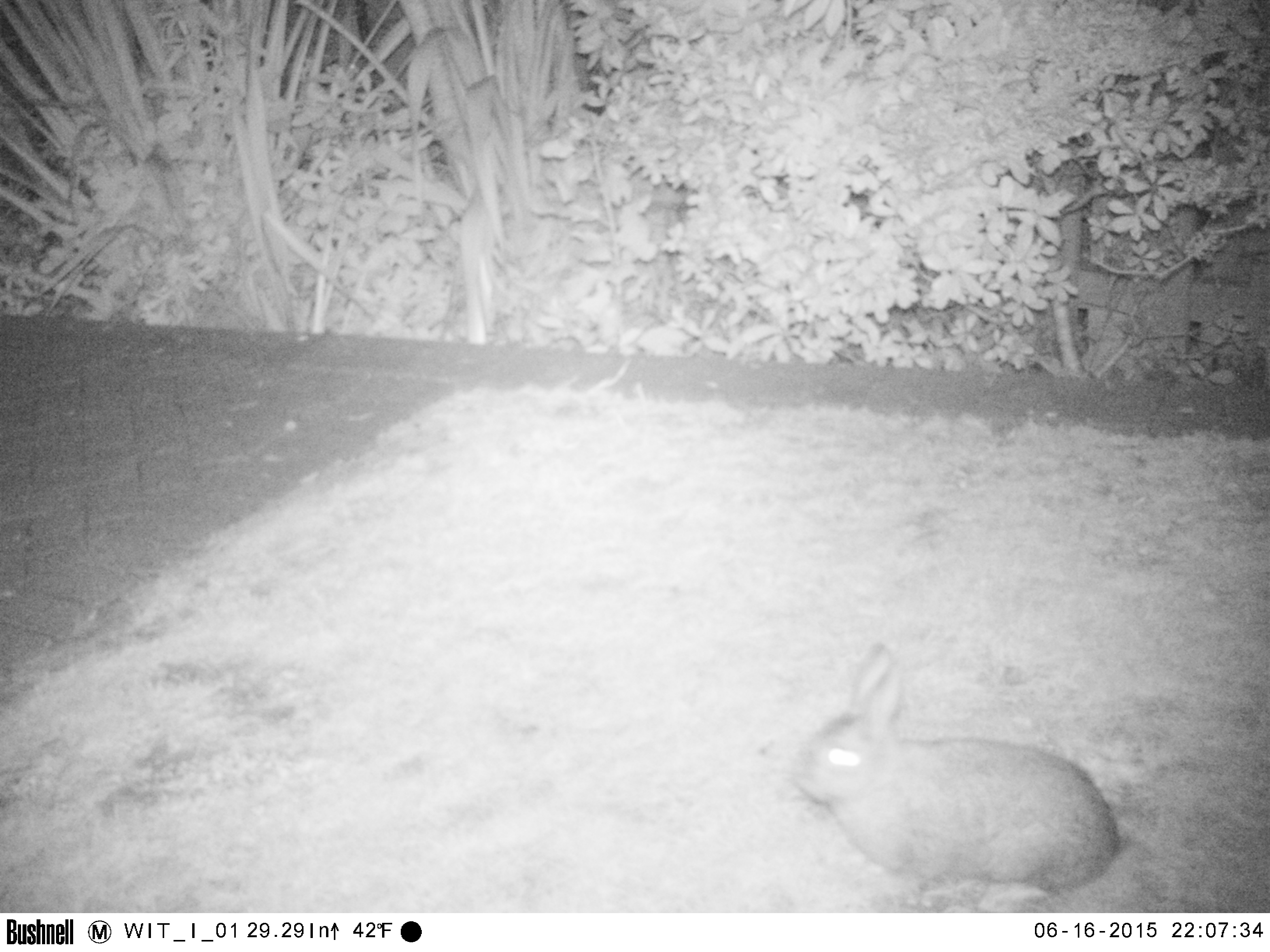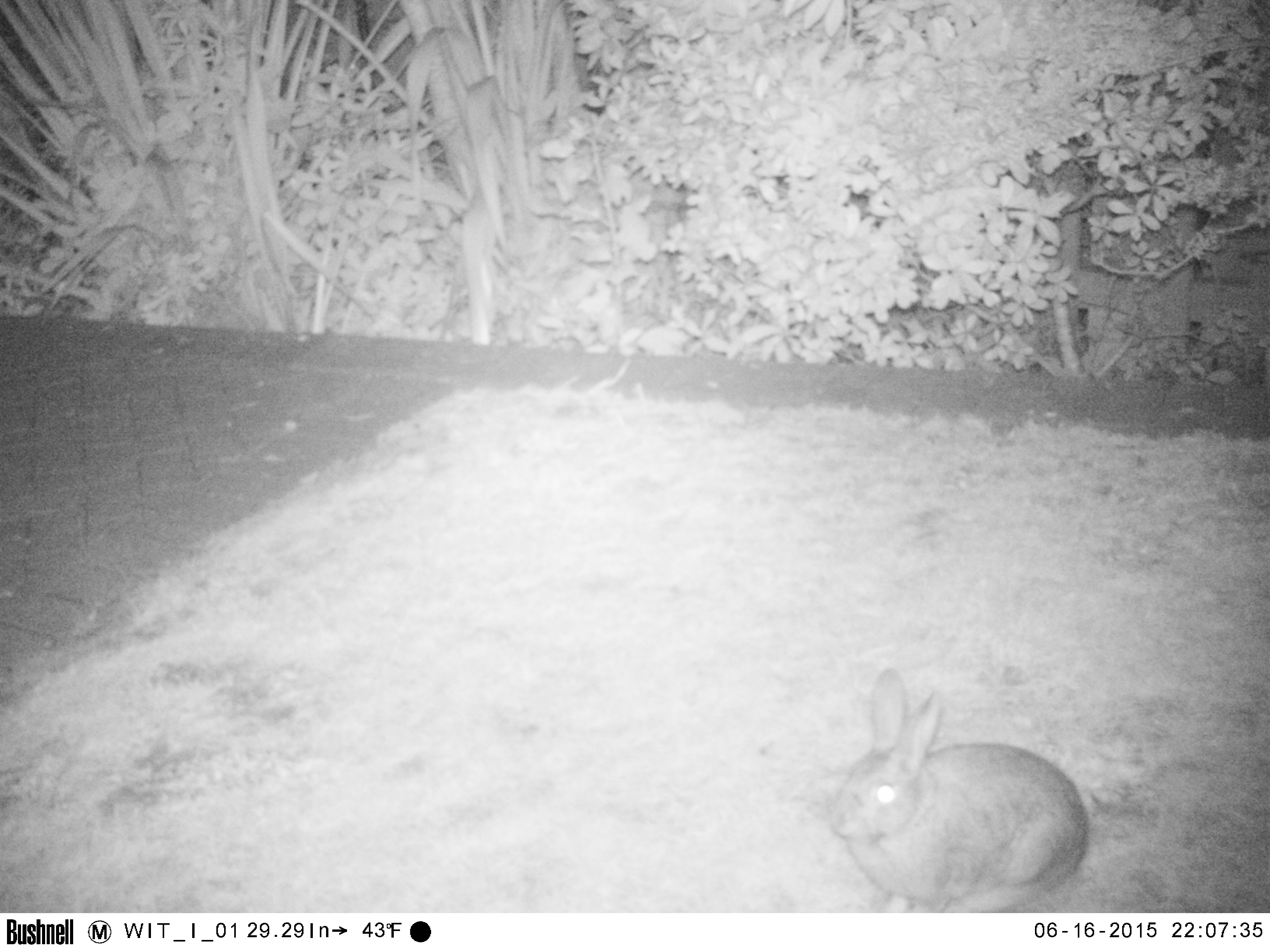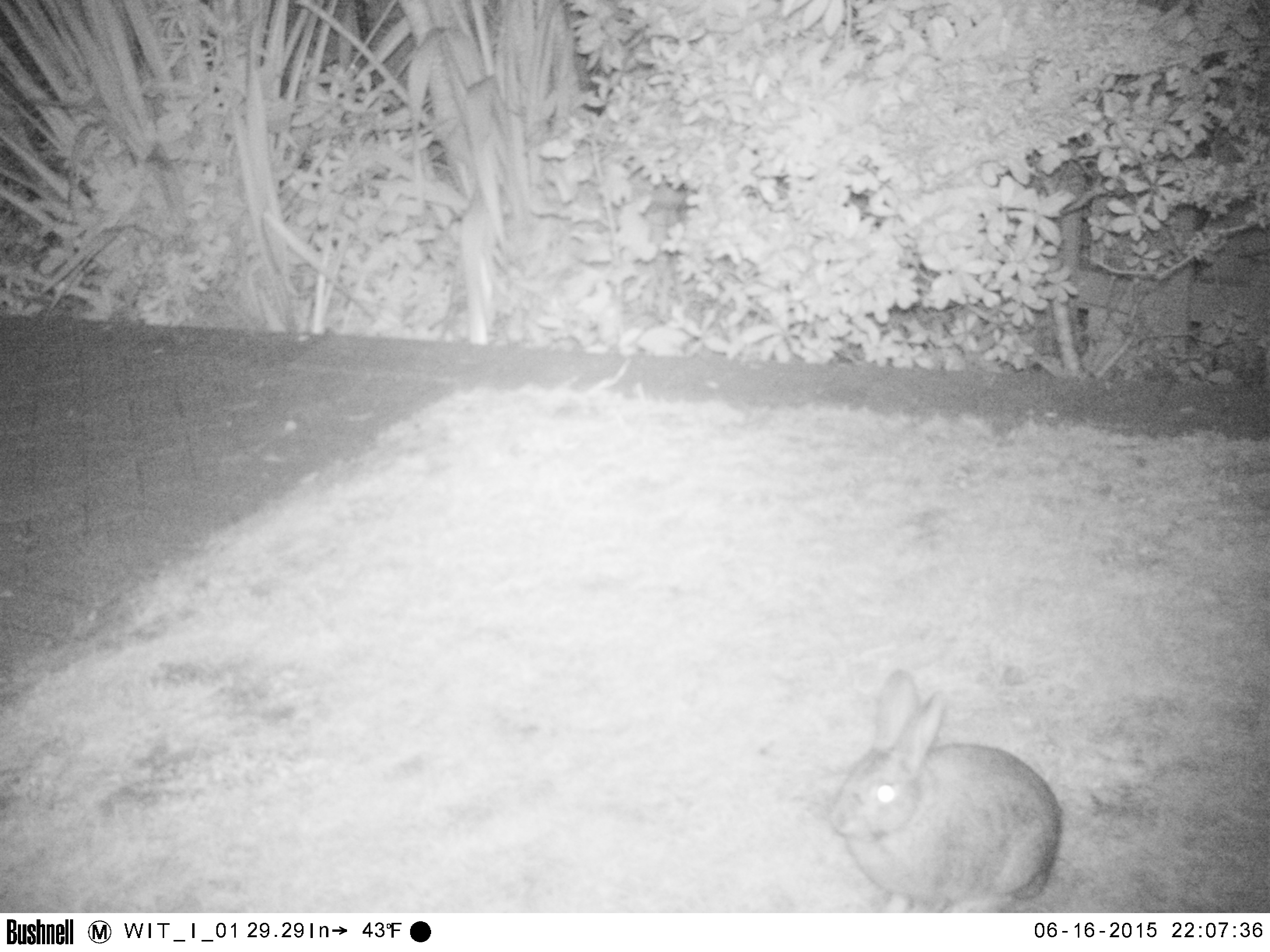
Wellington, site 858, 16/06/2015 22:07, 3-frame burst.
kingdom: Animalia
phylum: Chordata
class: Mammalia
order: Lagomorpha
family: Leporidae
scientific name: Leporidae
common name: rabbit